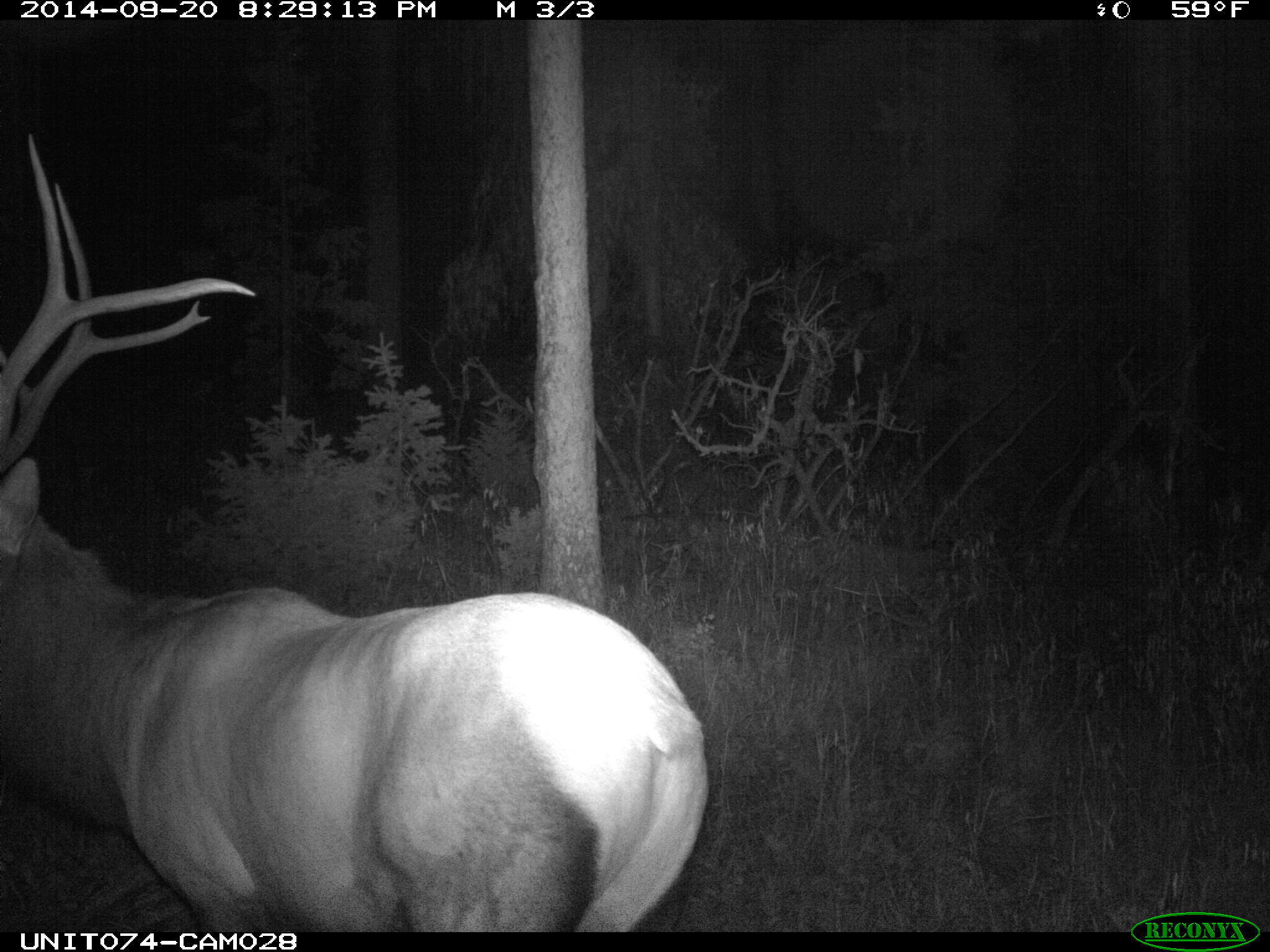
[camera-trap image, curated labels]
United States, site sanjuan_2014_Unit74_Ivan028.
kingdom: Animalia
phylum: Chordata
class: Mammalia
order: Artiodactyla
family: Cervidae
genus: Cervus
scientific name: Cervus elaphus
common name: red deer